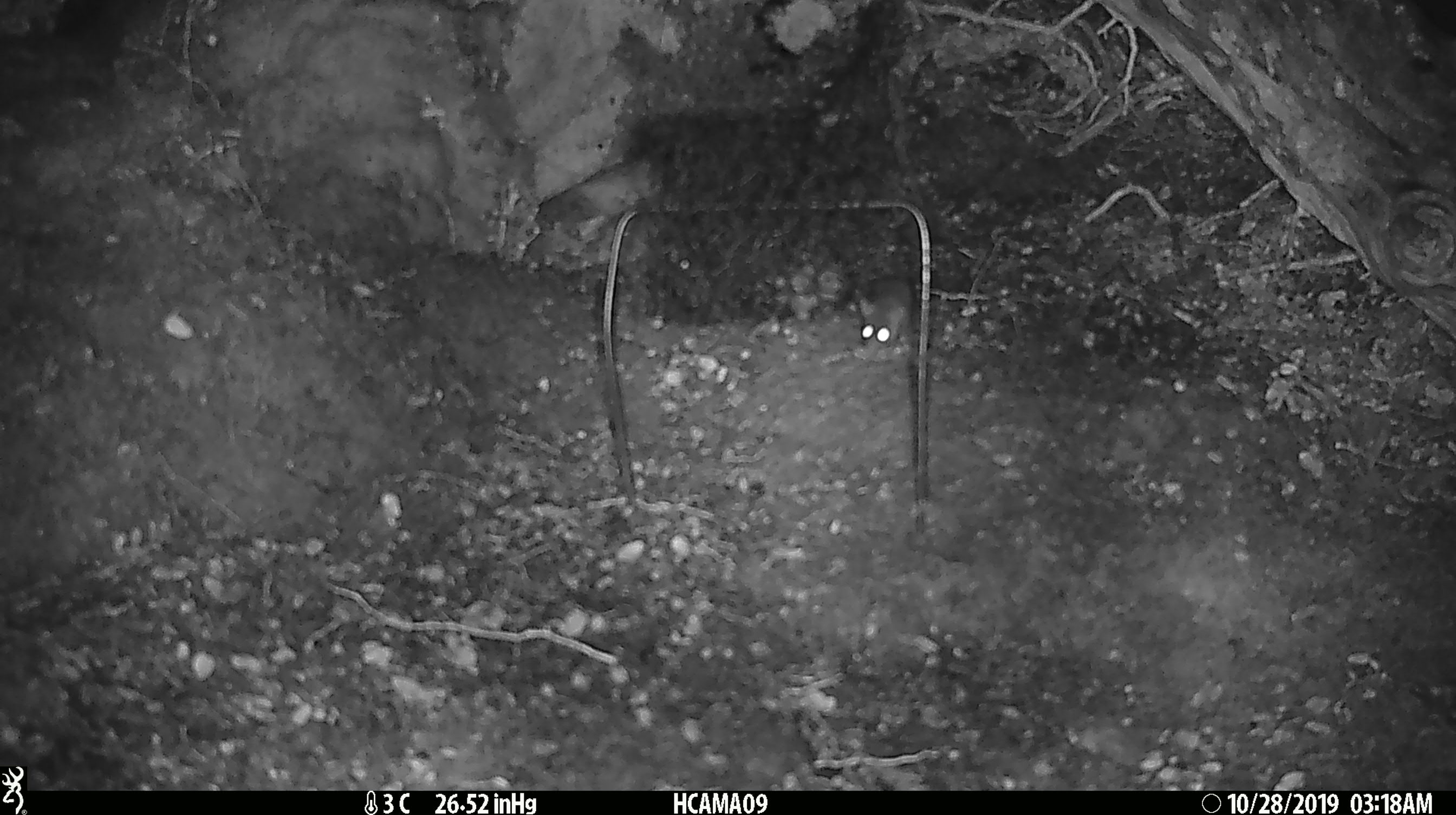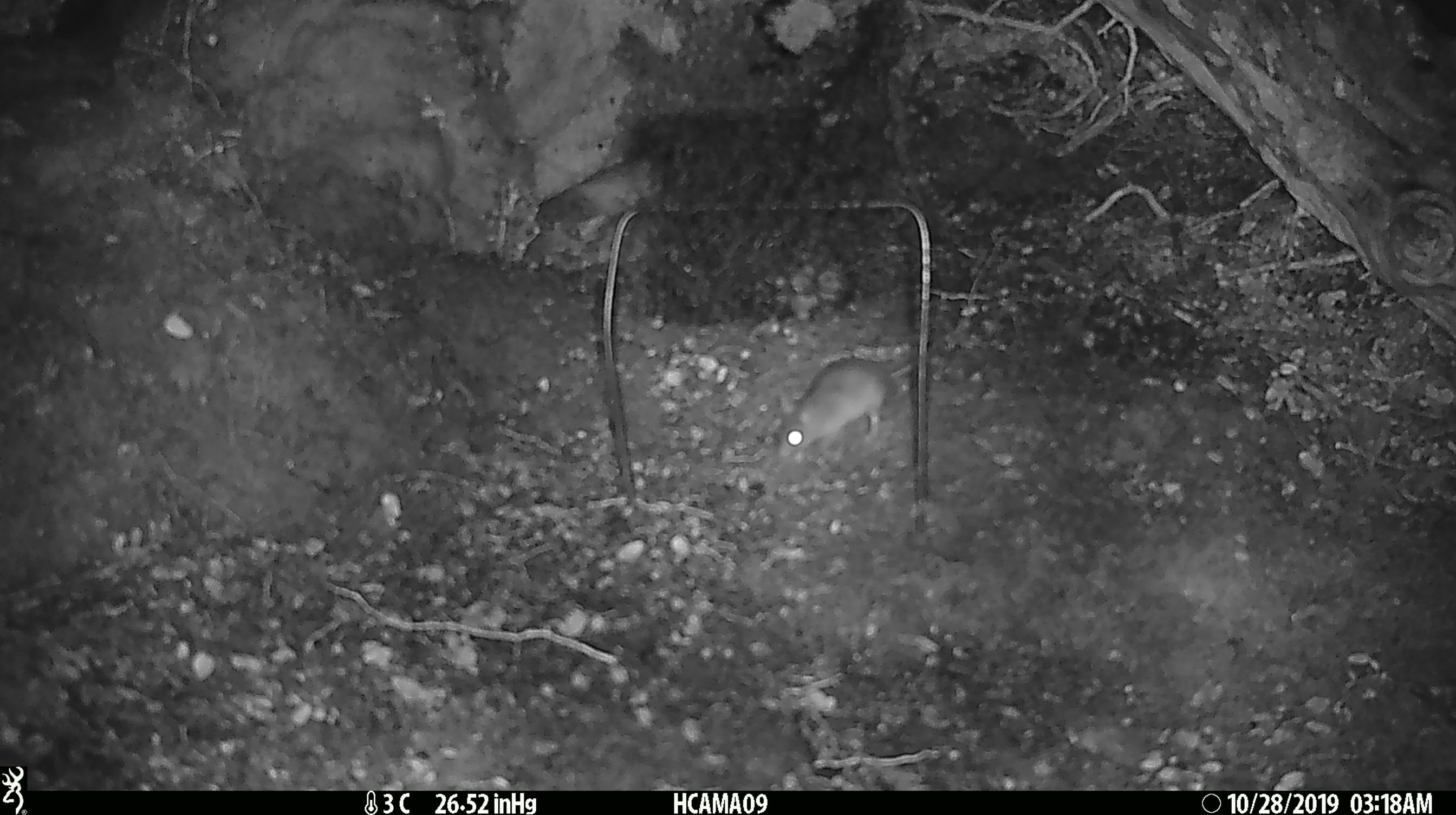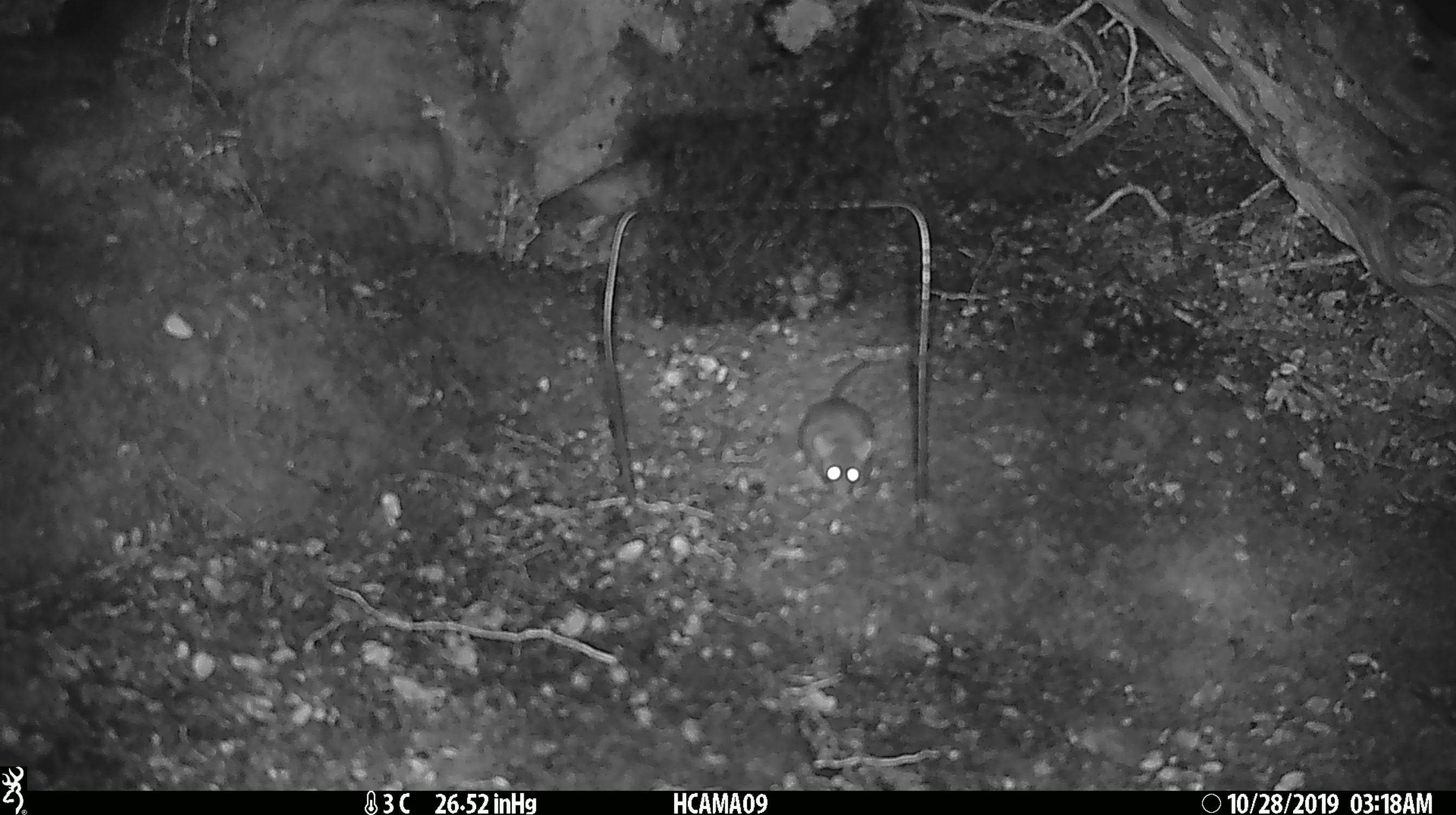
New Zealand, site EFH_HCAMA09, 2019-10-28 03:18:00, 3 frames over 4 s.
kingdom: Animalia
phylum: Chordata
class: Mammalia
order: Rodentia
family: Muridae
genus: Mus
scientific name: Mus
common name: mouse